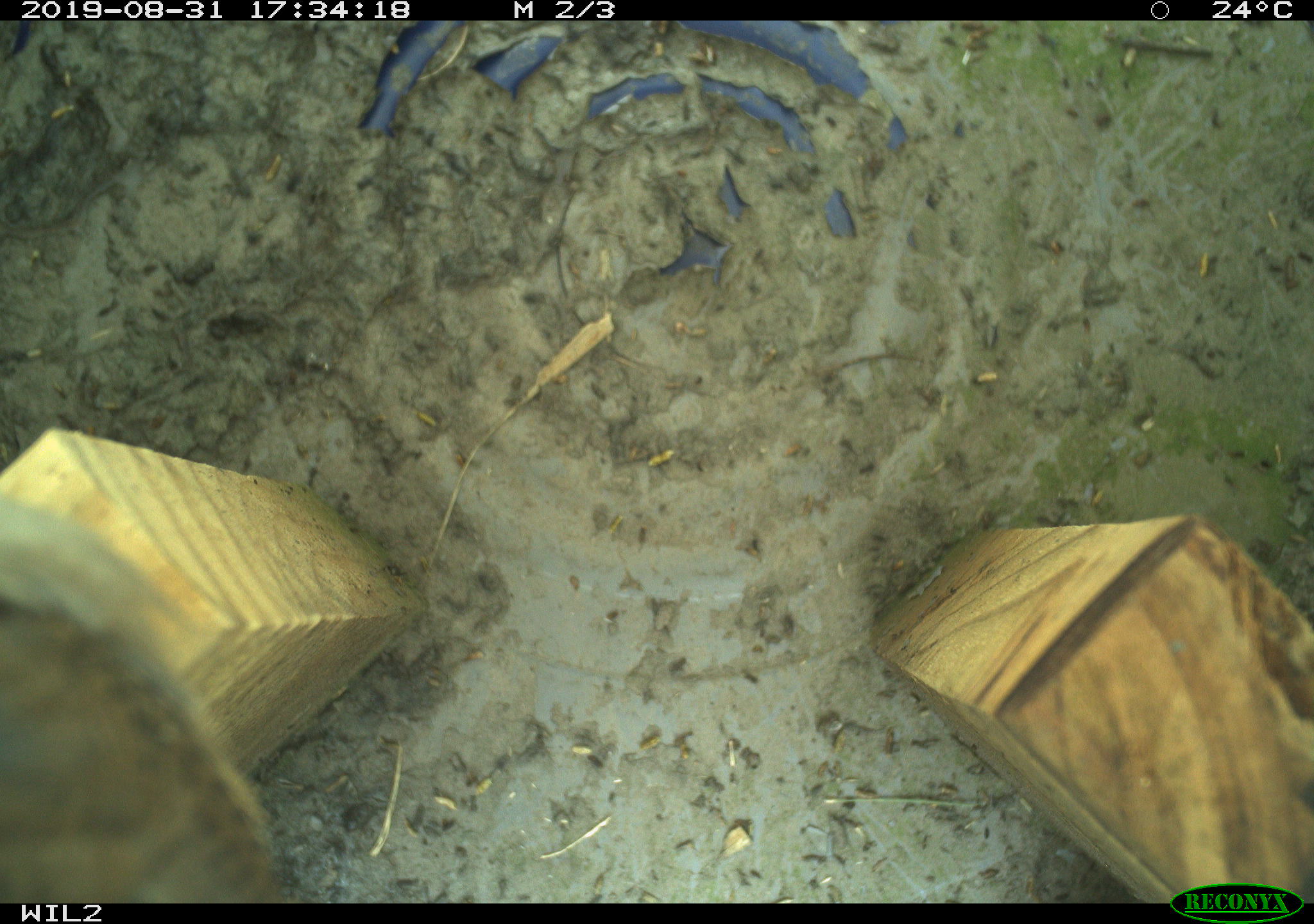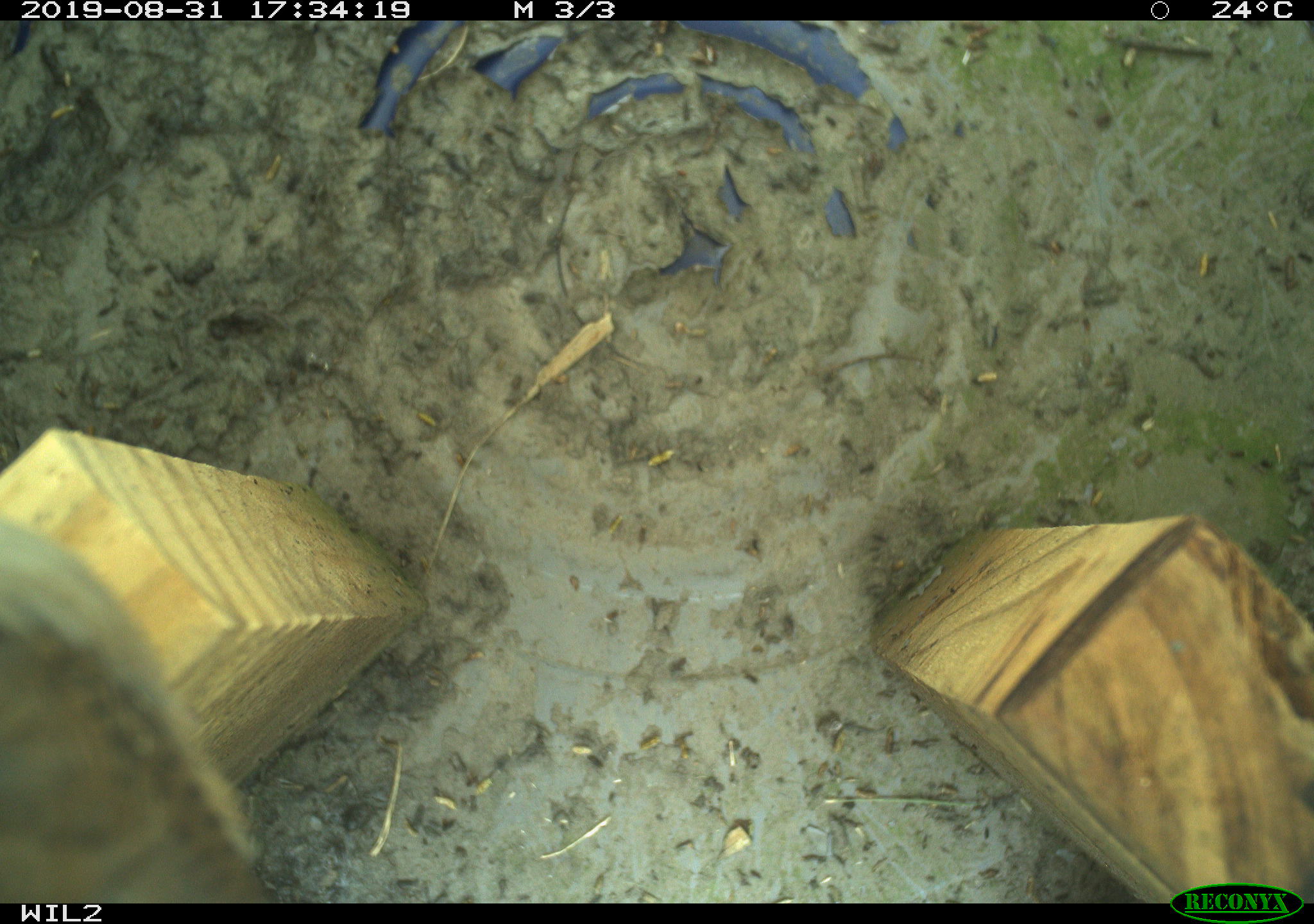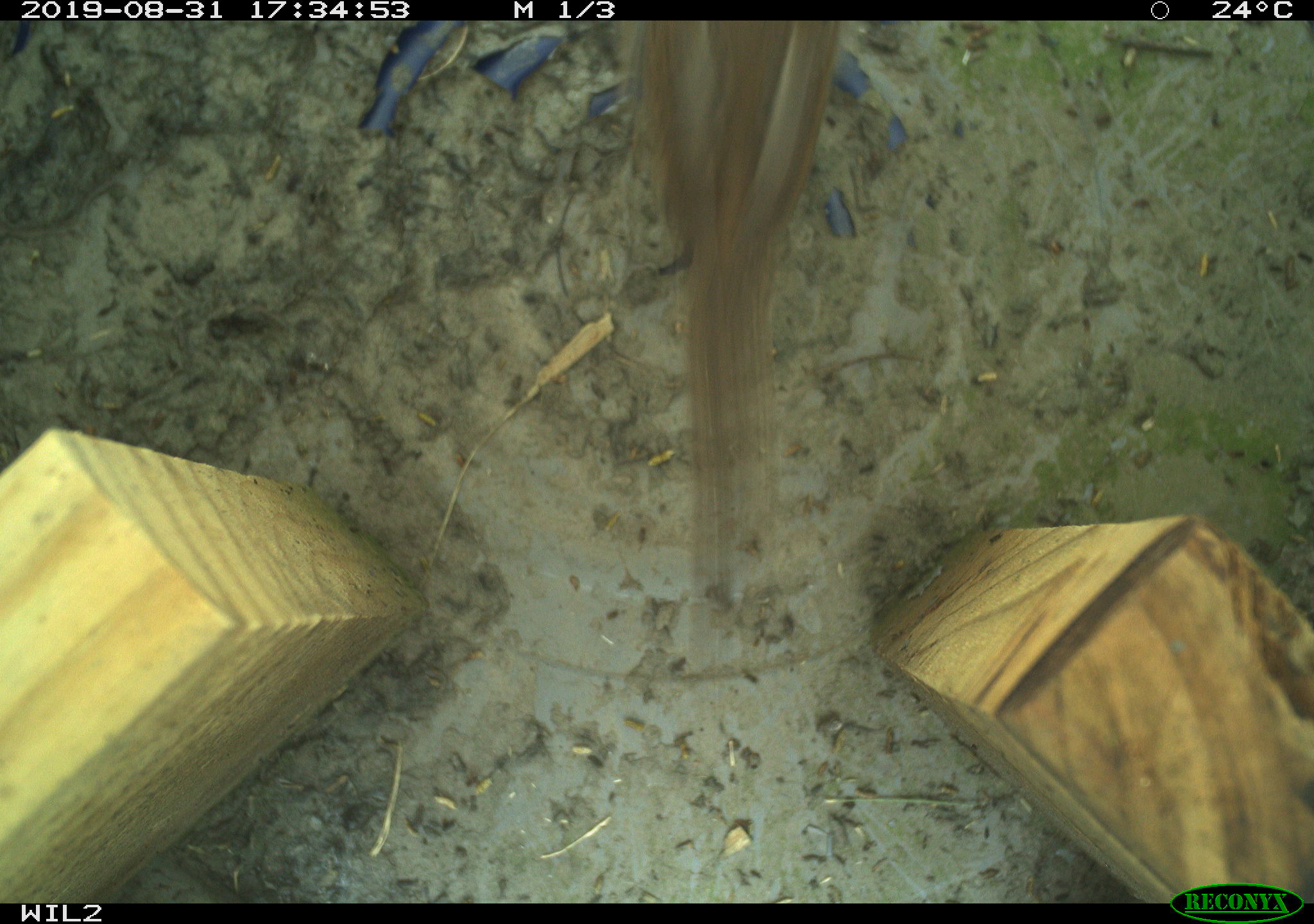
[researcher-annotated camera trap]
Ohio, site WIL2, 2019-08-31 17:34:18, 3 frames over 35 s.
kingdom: Animalia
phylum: Chordata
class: Aves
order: Passeriformes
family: Troglodytidae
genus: Troglodytes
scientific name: Troglodytes aedon aedon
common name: northern house wren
Northern house wren (Troglodytes aedon aedon).